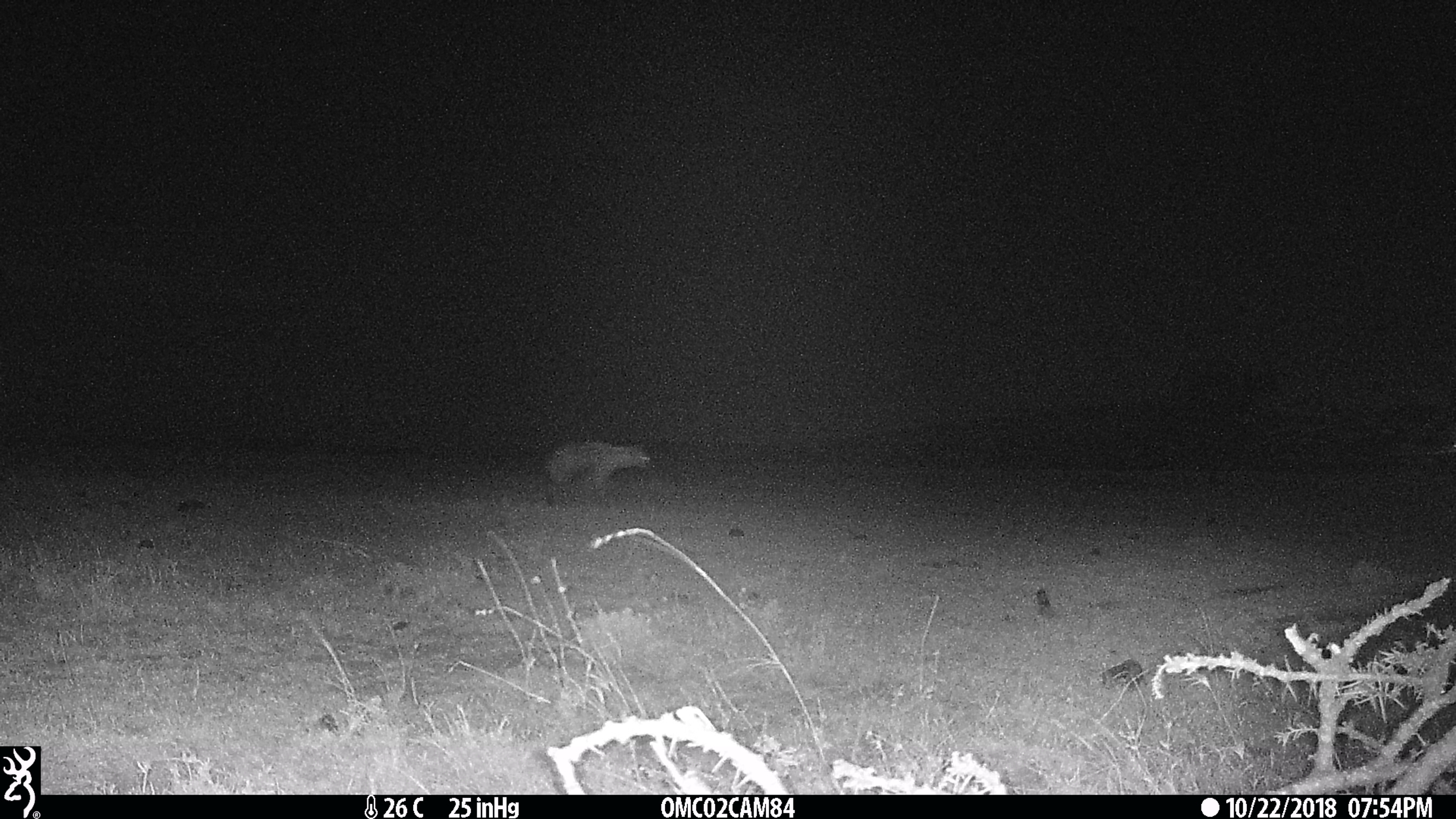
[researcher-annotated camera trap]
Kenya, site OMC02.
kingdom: Animalia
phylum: Chordata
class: Mammalia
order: Carnivora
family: Hyaenidae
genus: Crocuta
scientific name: Crocuta crocuta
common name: spotted hyena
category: hyena spotted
Hyena spotted (spotted hyena) (Crocuta crocuta).